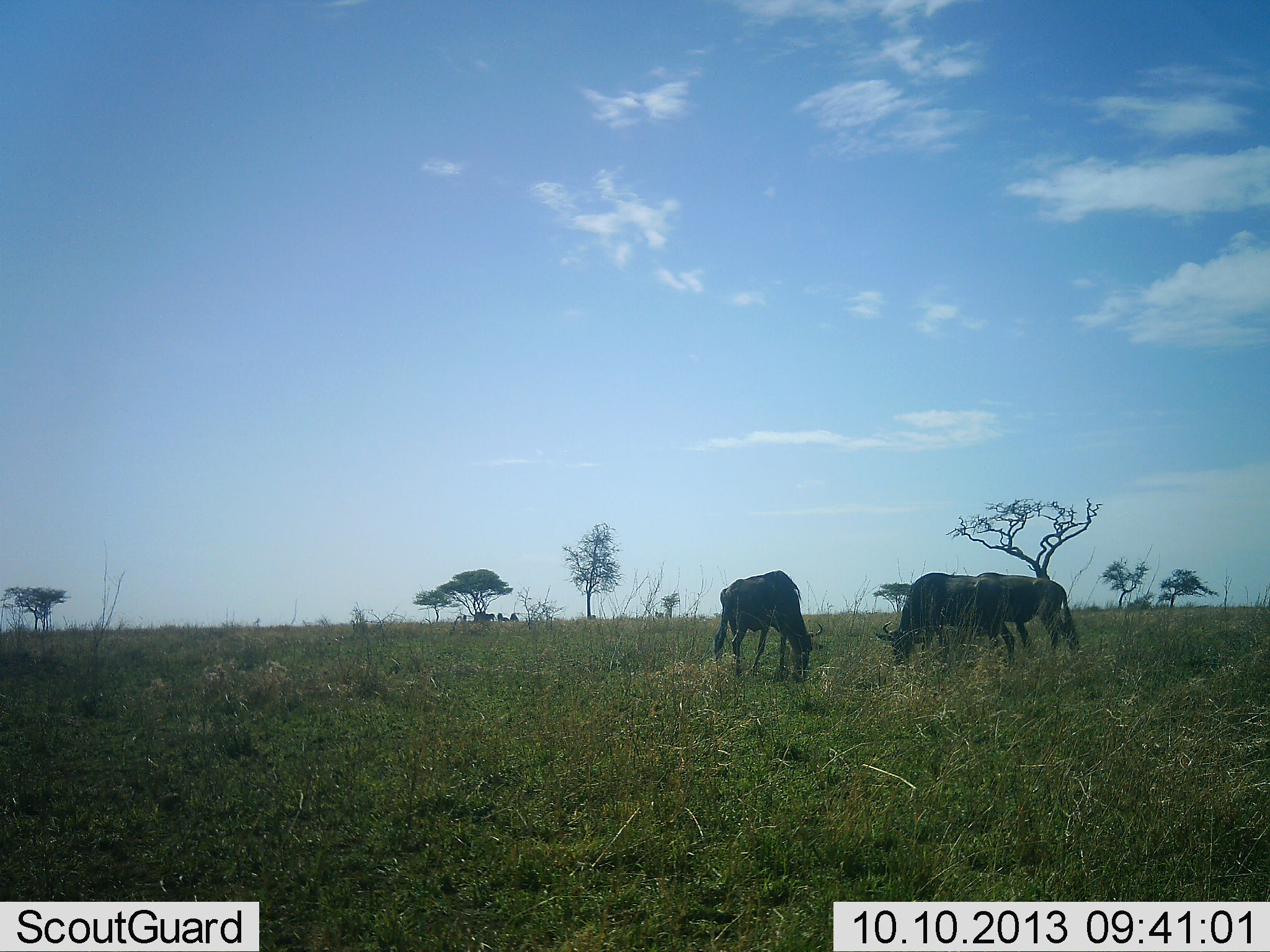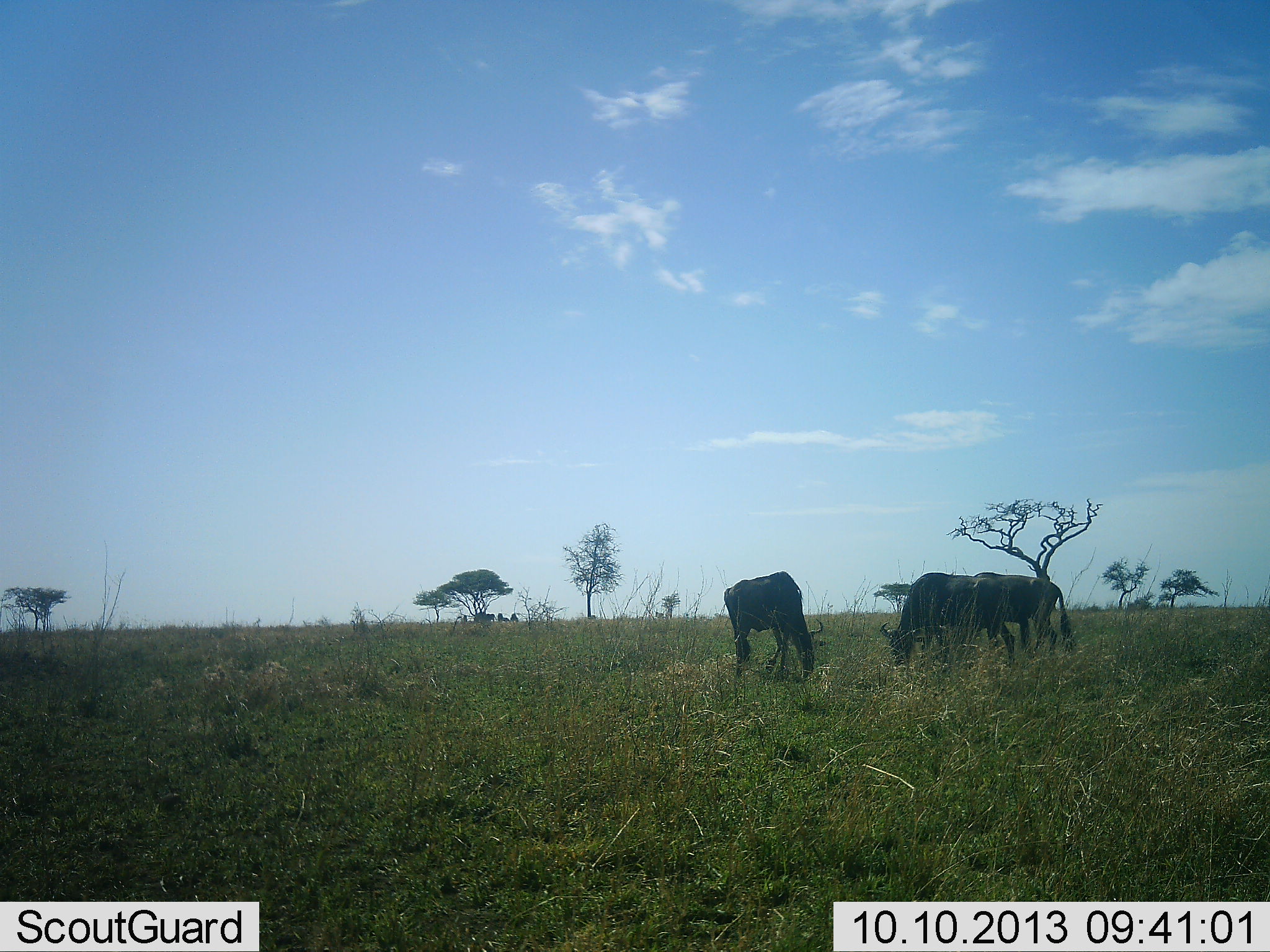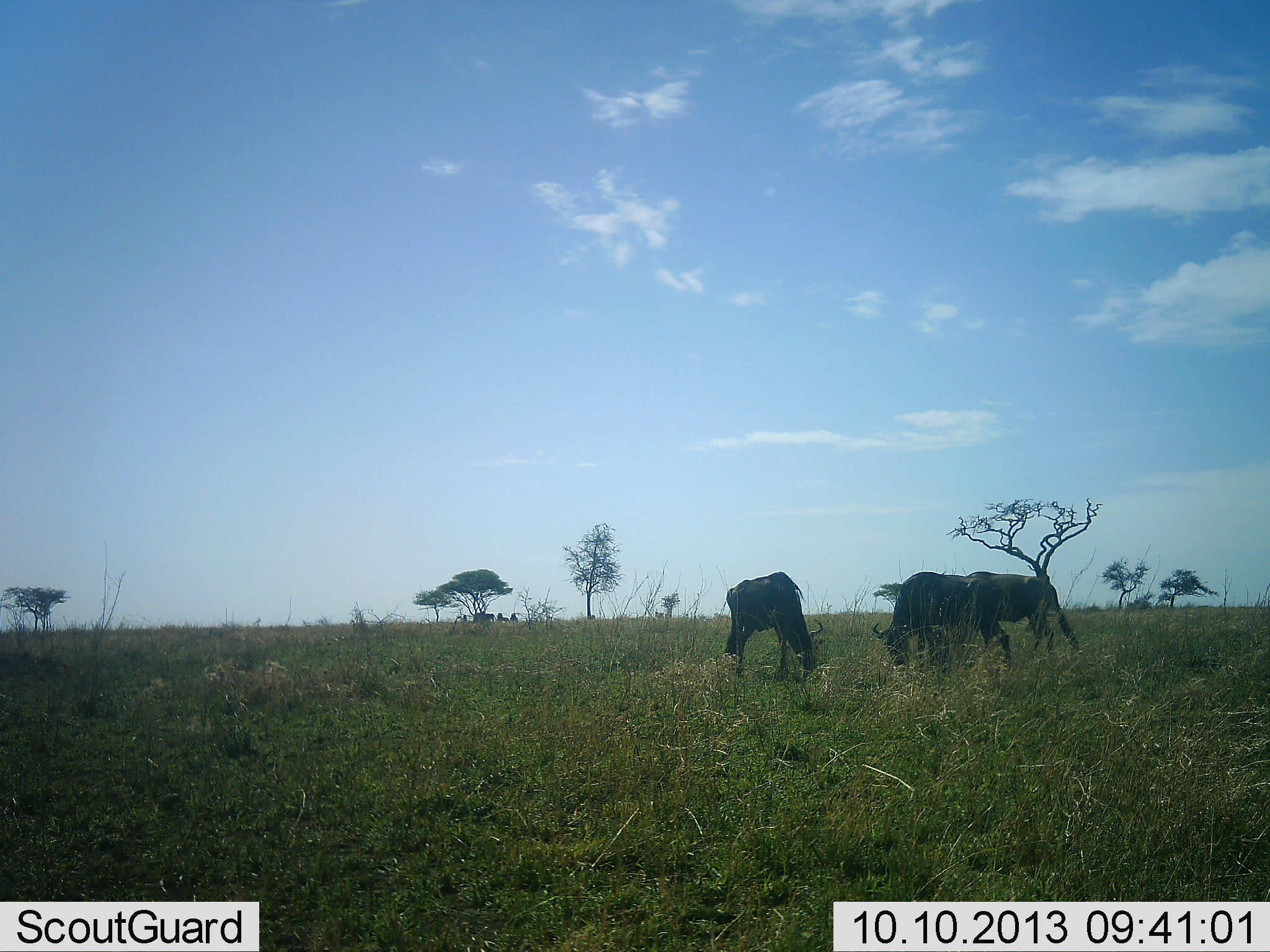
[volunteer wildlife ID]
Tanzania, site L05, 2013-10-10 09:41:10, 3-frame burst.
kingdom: Animalia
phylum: Chordata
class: Mammalia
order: Artiodactyla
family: Bovidae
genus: Connochaetes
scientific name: Connochaetes taurinus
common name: blue wildebeest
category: wildebeest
Wildebeest (blue wildebeest) (Connochaetes taurinus), count 3. Behavior (volunteer vote fractions): standing 22%, resting 3%, moving 6%, interacting 0%. Young present (vote fraction): 0%. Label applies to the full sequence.